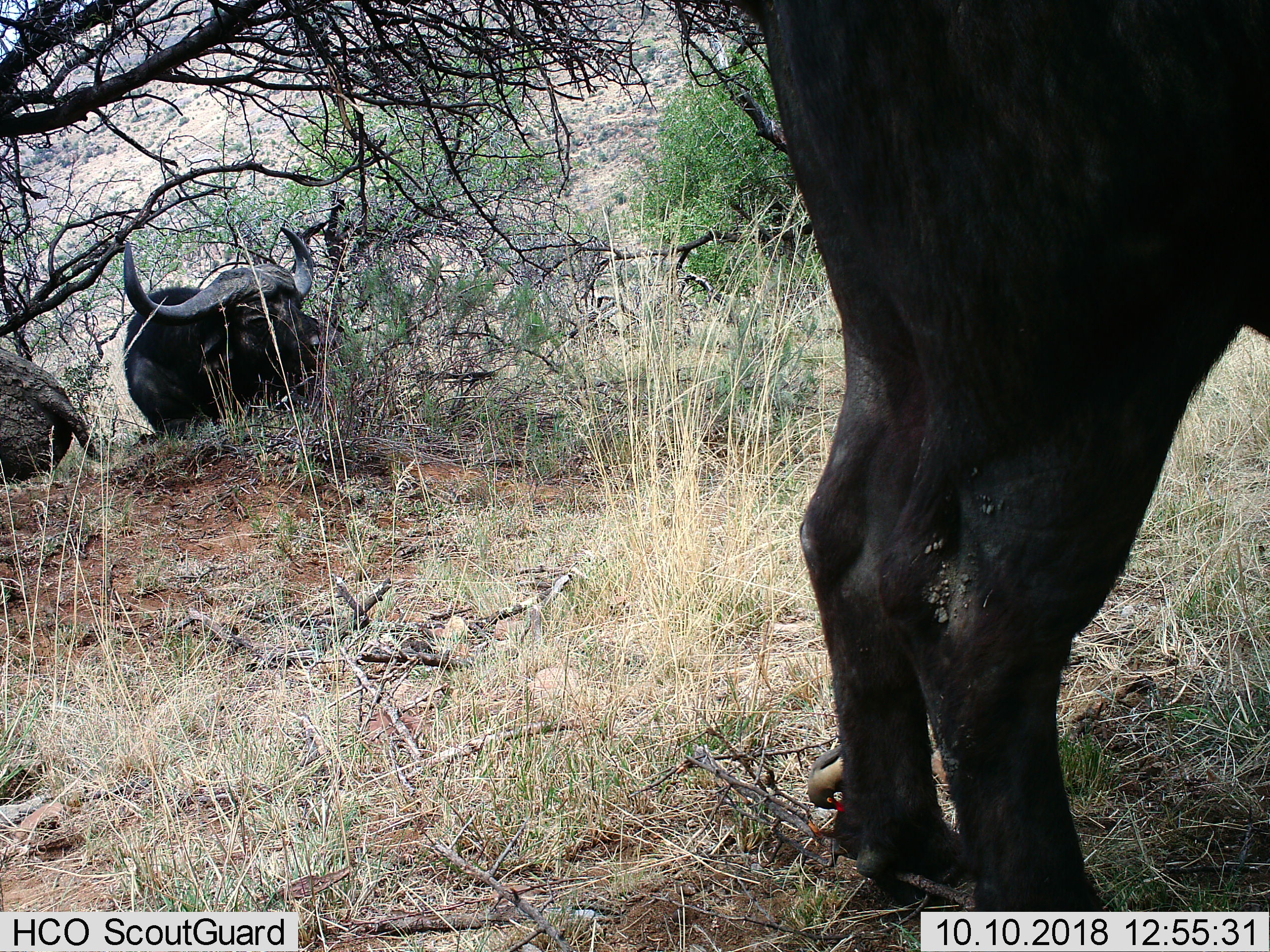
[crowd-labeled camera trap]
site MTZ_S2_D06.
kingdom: Animalia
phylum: Chordata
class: Mammalia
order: Artiodactyla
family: Bovidae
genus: Syncerus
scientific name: Syncerus caffer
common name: african buffalo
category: buffalo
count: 2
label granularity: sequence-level